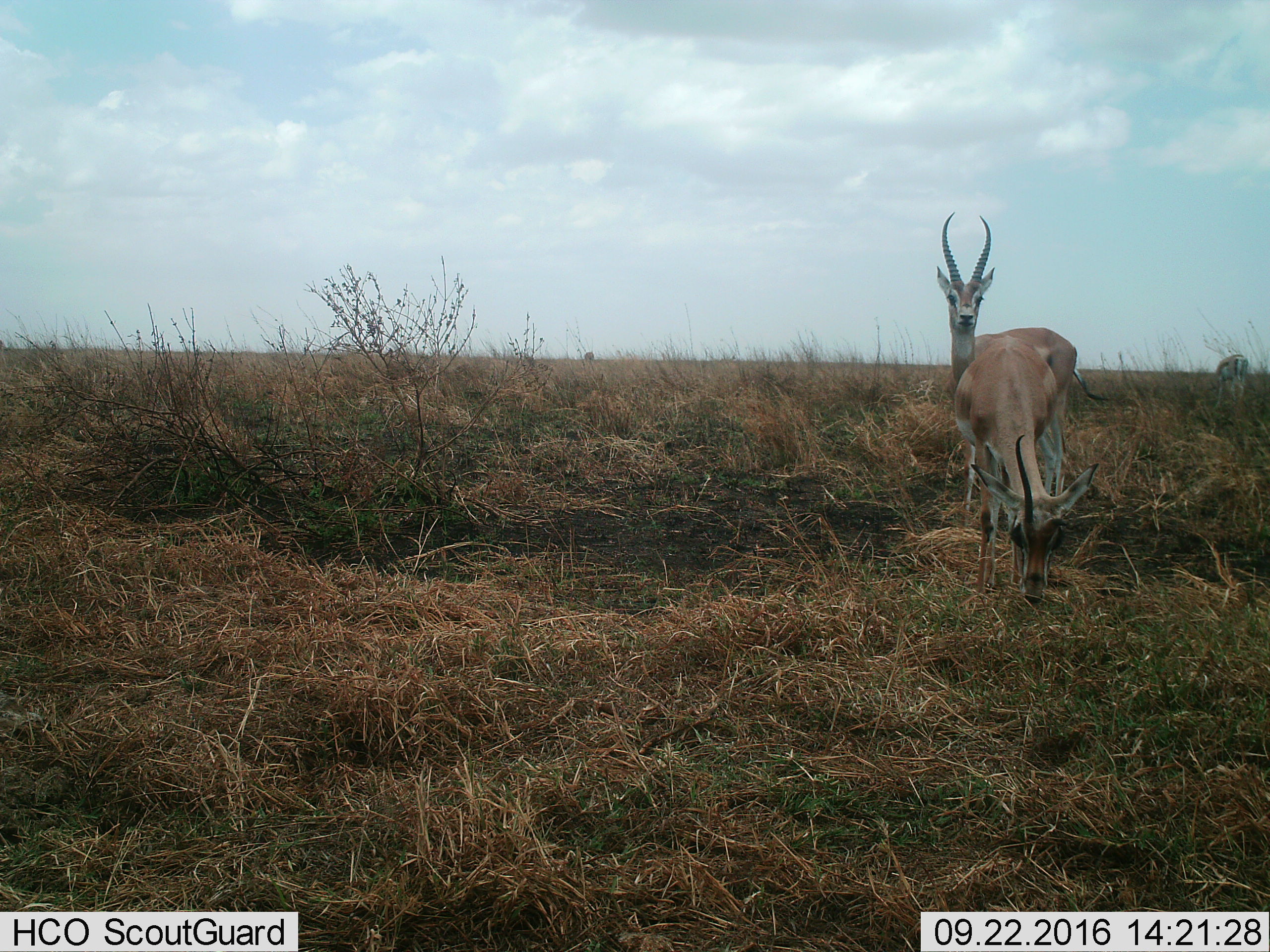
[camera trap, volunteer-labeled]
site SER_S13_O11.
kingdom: Animalia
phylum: Chordata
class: Mammalia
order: Artiodactyla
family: Bovidae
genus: Nanger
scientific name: Nanger granti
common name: grant's gazelle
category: gazellegrants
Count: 2.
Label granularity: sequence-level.